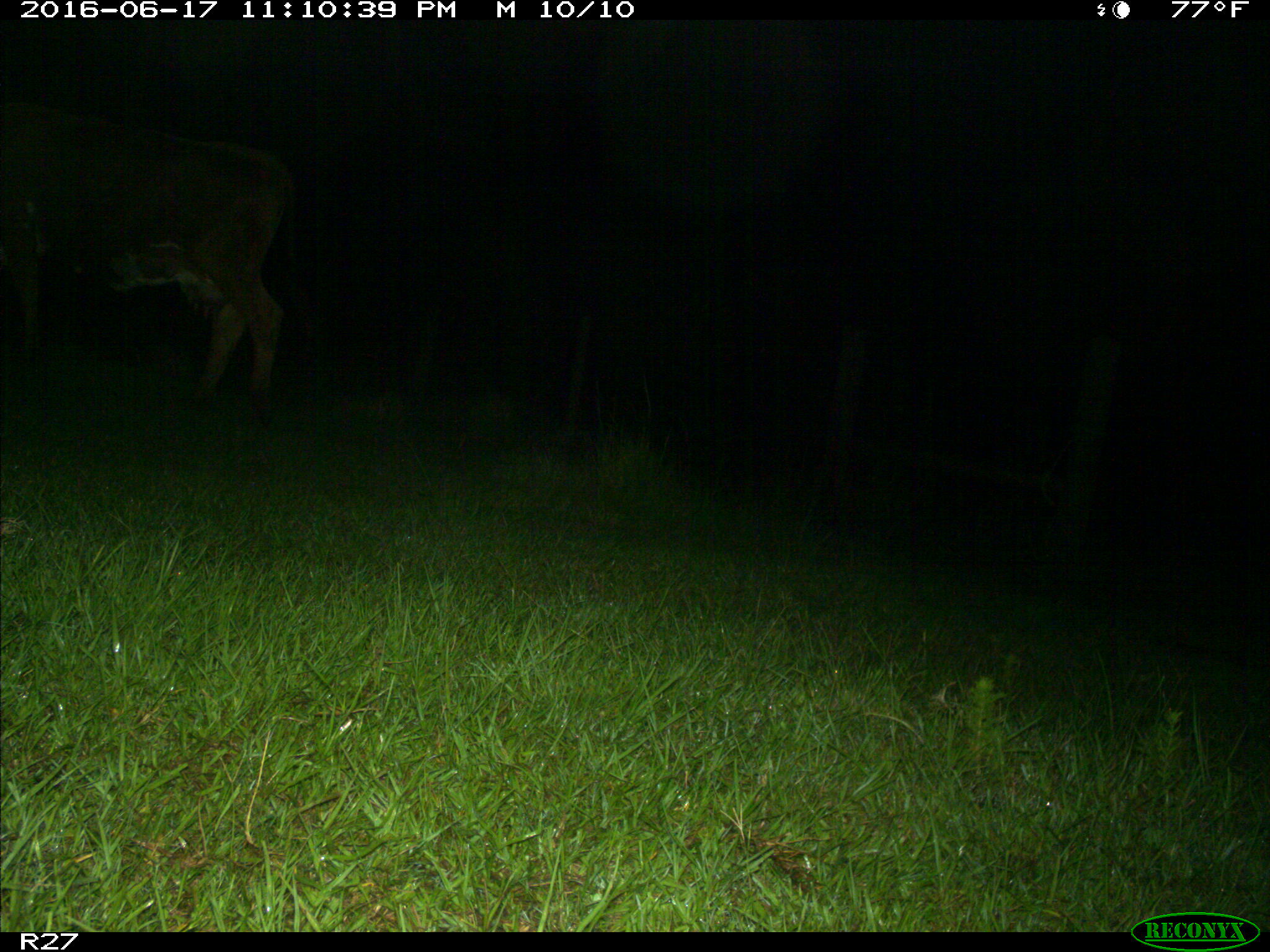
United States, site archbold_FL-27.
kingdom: Animalia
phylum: Chordata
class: Mammalia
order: Artiodactyla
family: Bovidae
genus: Bos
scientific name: Bos taurus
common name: domestic cow